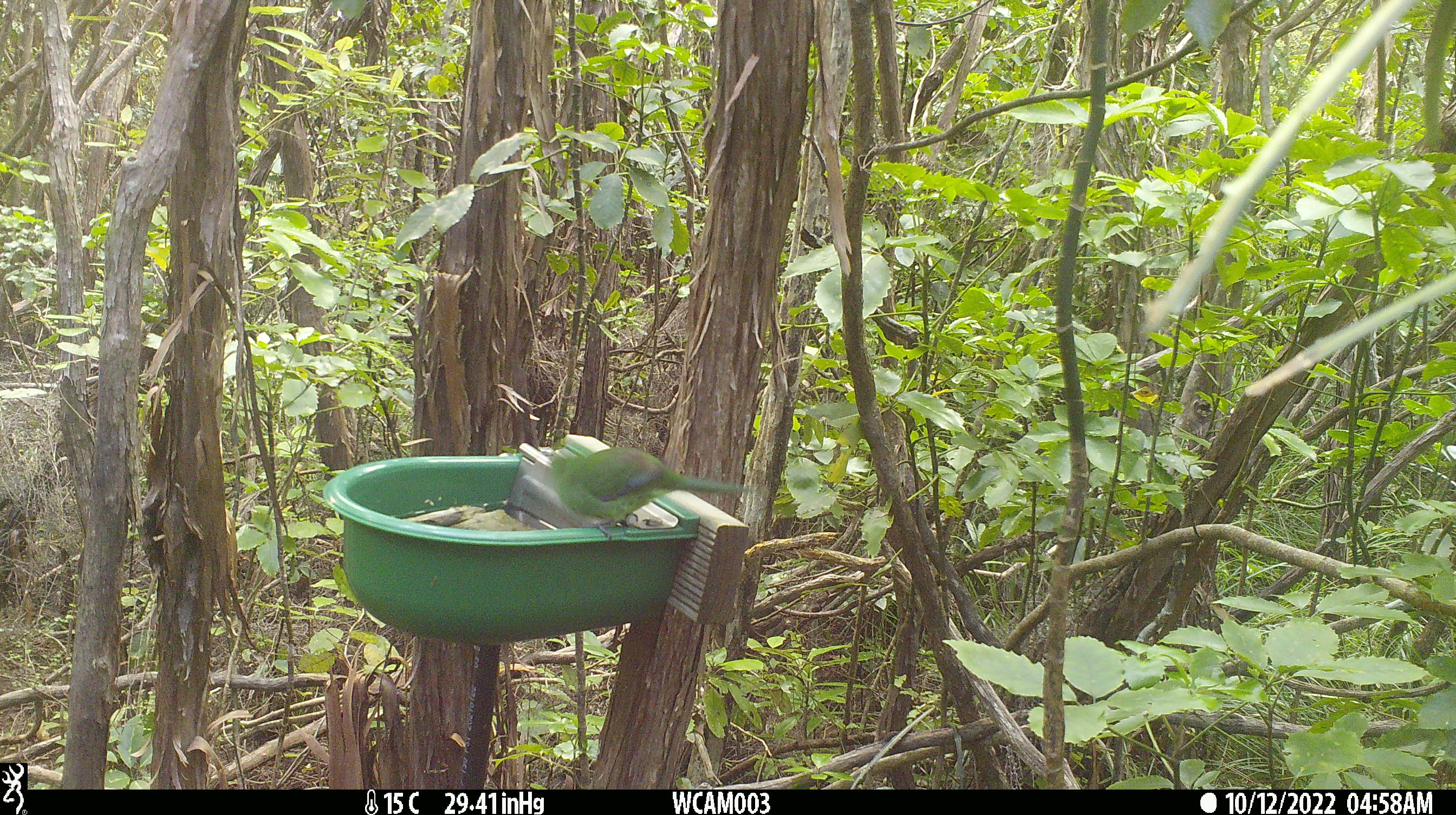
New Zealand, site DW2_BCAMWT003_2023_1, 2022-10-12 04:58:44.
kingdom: Animalia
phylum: Chordata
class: Aves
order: Psittaciformes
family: Psittaculidae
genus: Cyanoramphus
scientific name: Cyanoramphus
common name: parakeet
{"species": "parakeet (Cyanoramphus)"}